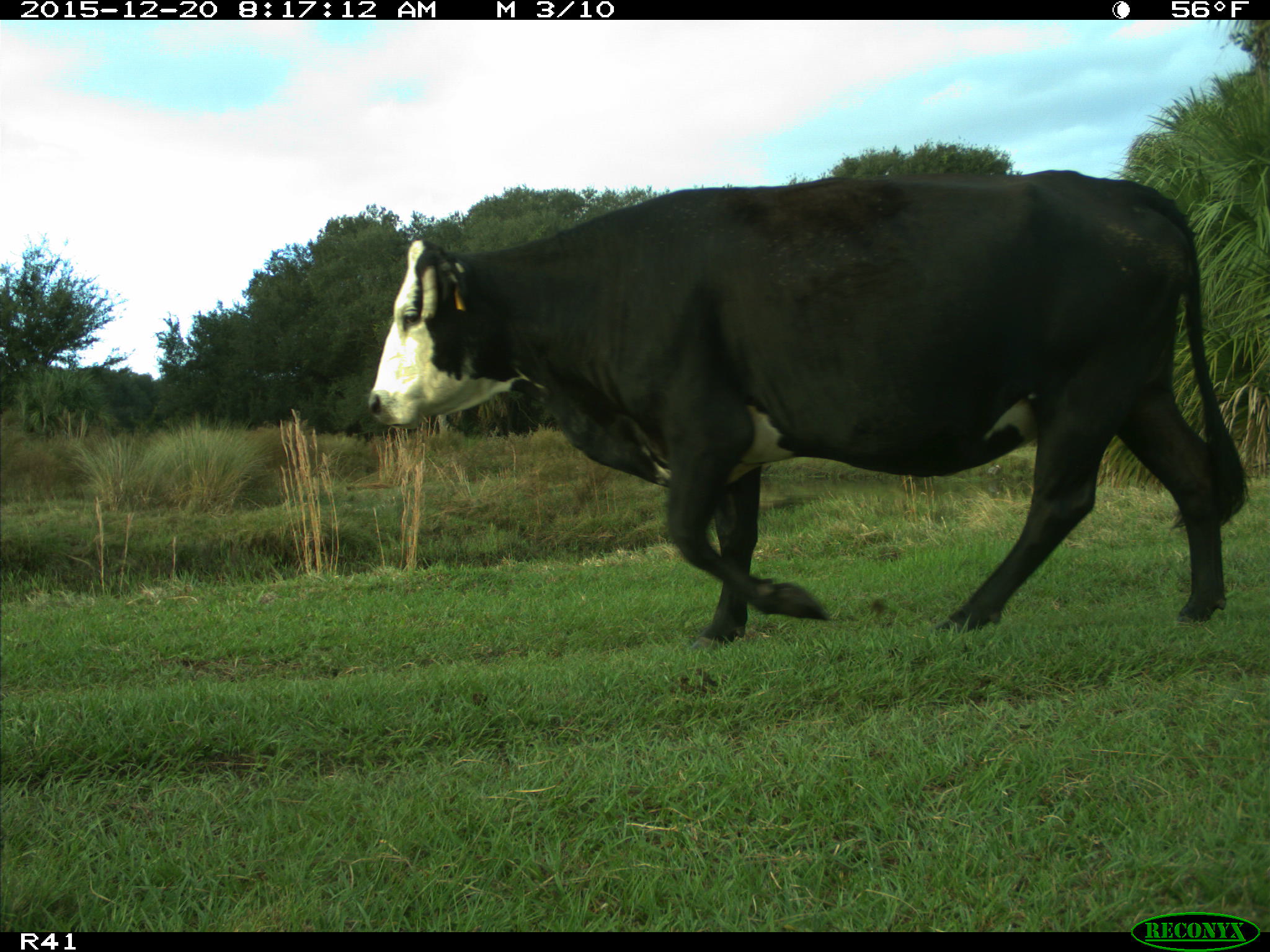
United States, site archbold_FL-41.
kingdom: Animalia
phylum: Chordata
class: Mammalia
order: Artiodactyla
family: Bovidae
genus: Bos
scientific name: Bos taurus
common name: domestic cow